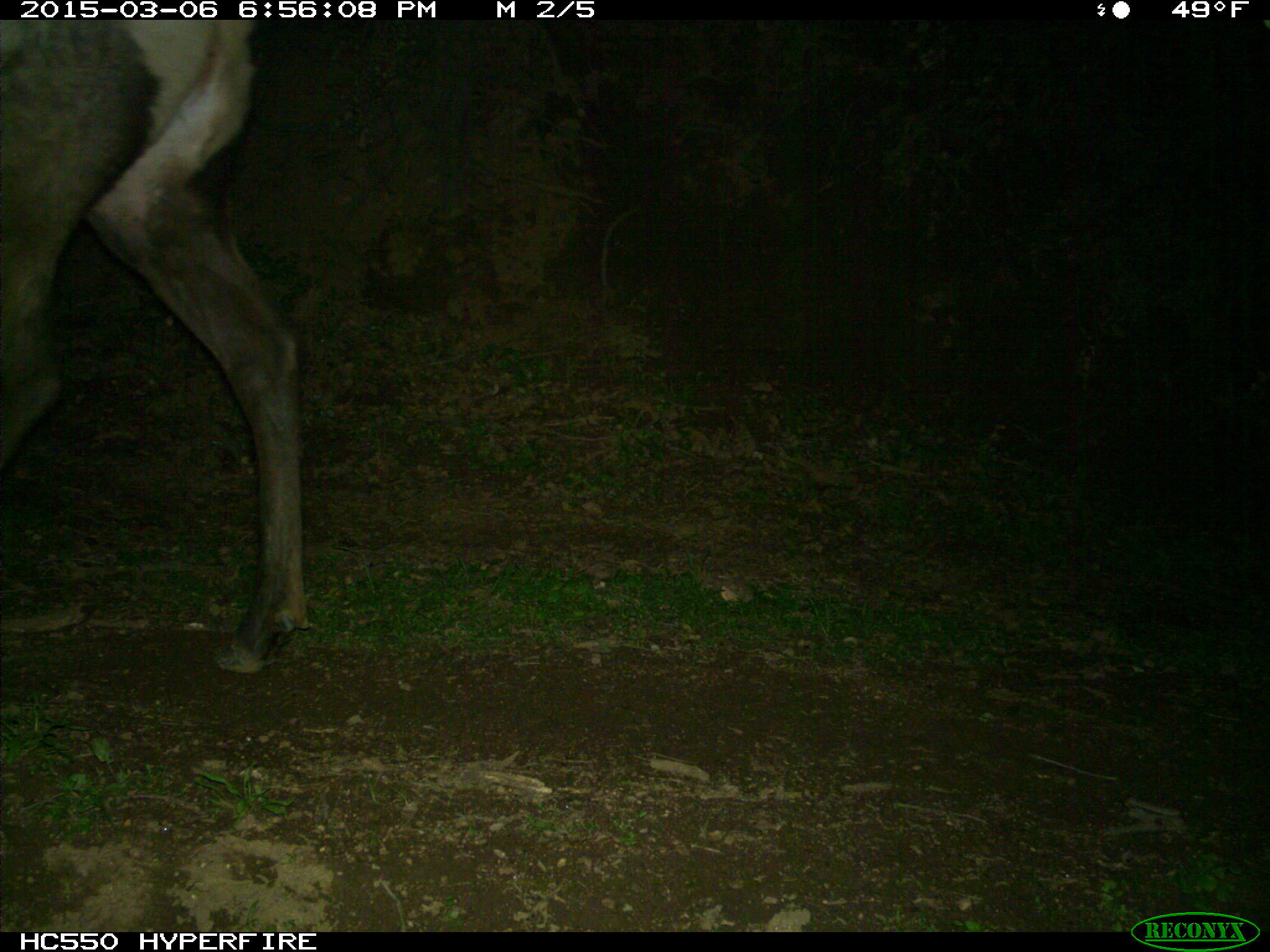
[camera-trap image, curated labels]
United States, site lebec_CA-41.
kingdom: Animalia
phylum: Chordata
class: Mammalia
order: Artiodactyla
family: Cervidae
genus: Cervus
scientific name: Cervus canadensis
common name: elk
Cervus canadensis (elk).